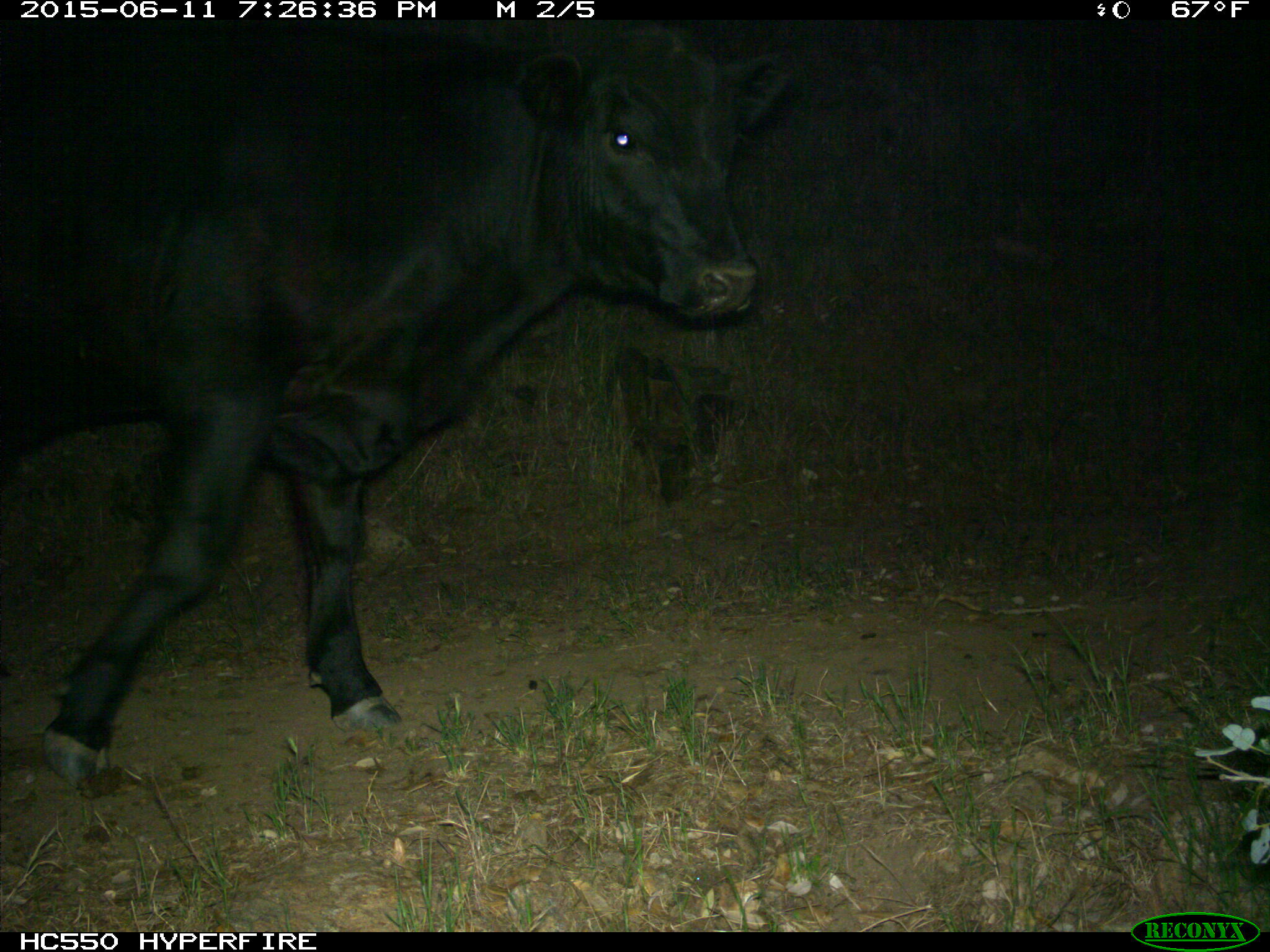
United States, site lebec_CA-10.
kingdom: Animalia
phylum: Chordata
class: Mammalia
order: Artiodactyla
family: Bovidae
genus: Bos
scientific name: Bos taurus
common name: domestic cow